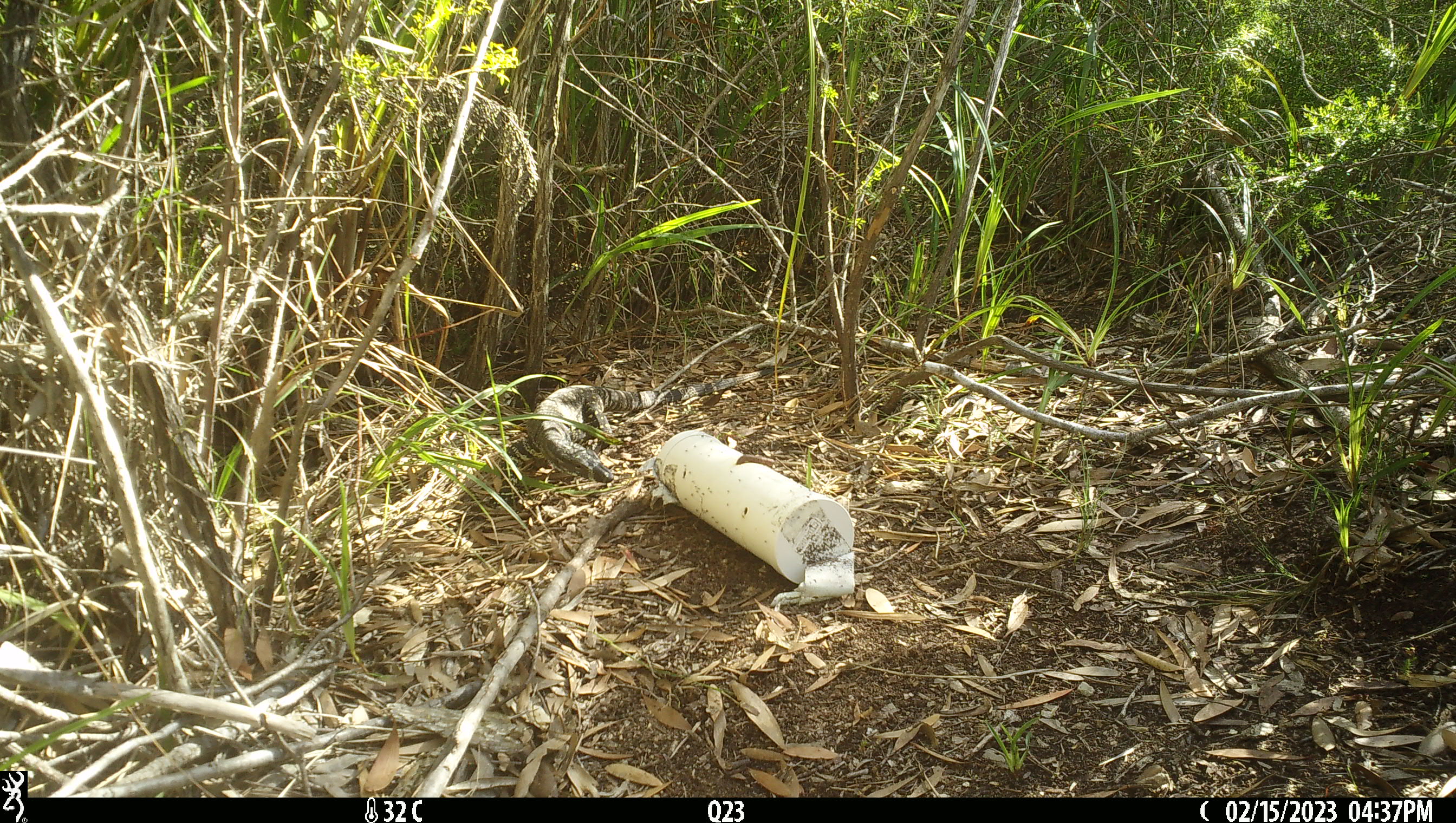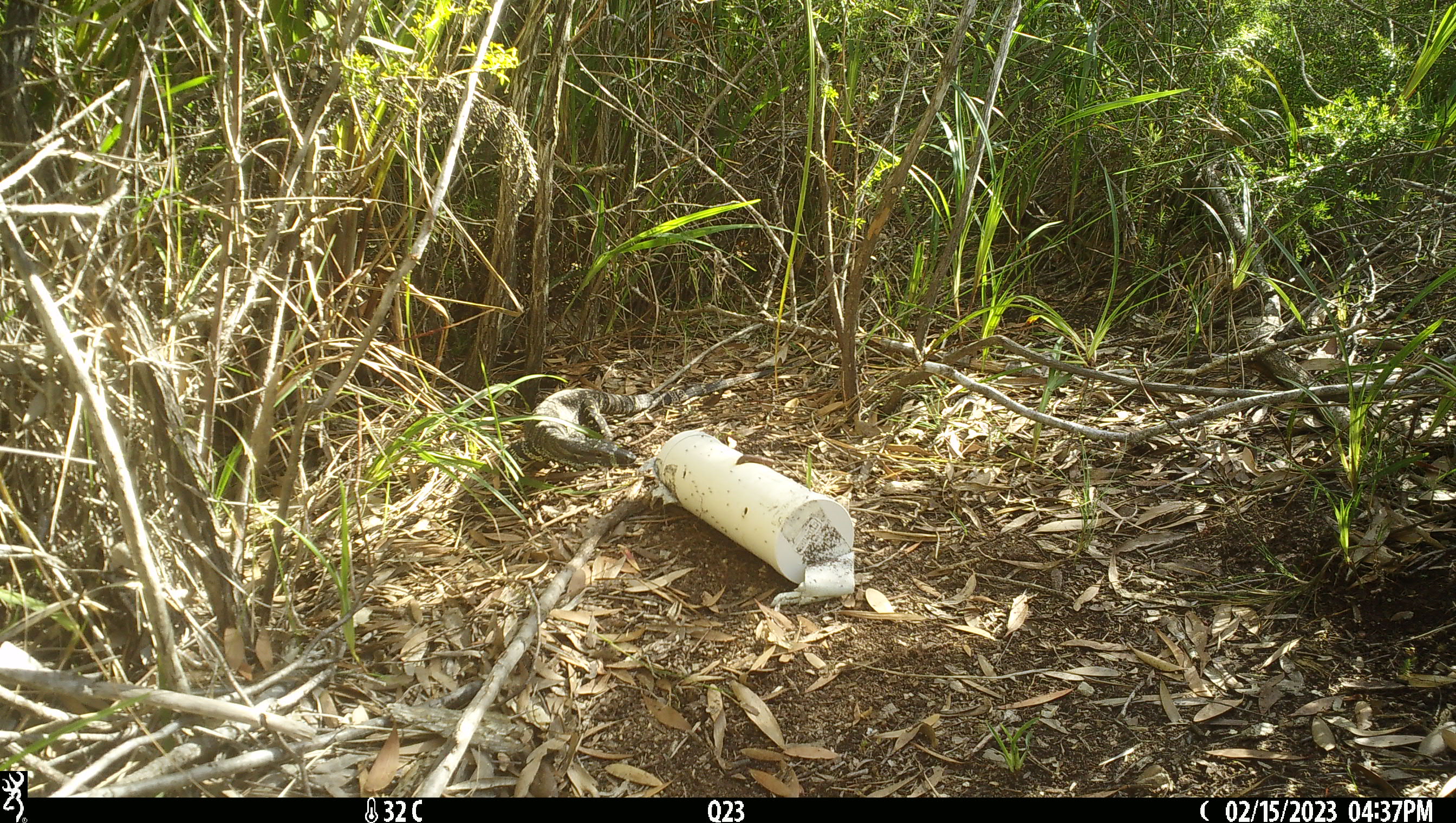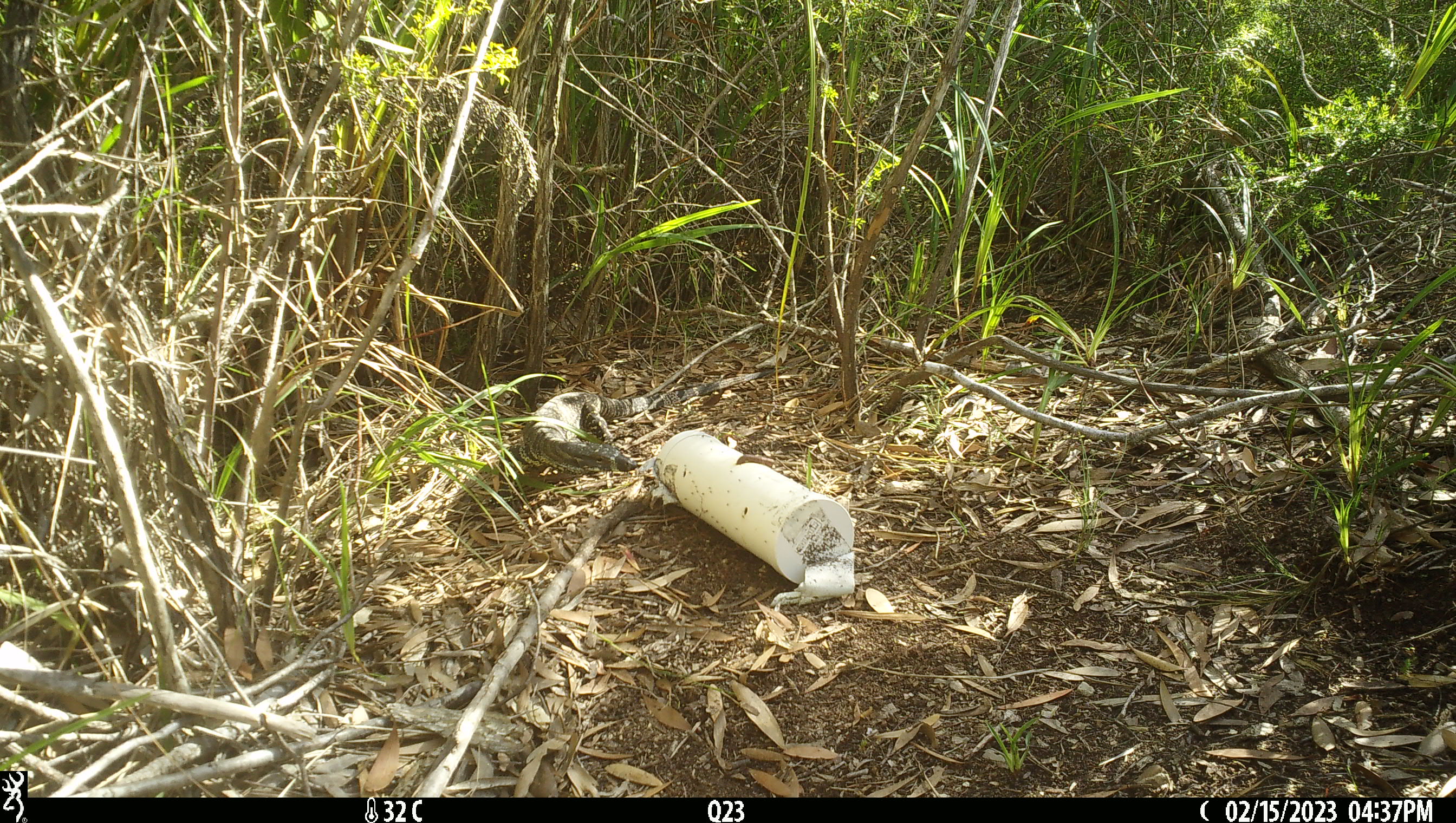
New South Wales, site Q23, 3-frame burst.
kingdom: Animalia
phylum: Chordata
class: Reptilia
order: Squamata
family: Varanidae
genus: Varanus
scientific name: Varanus varius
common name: lace monitor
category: goanna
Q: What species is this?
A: Goanna (lace monitor) (Varanus varius).